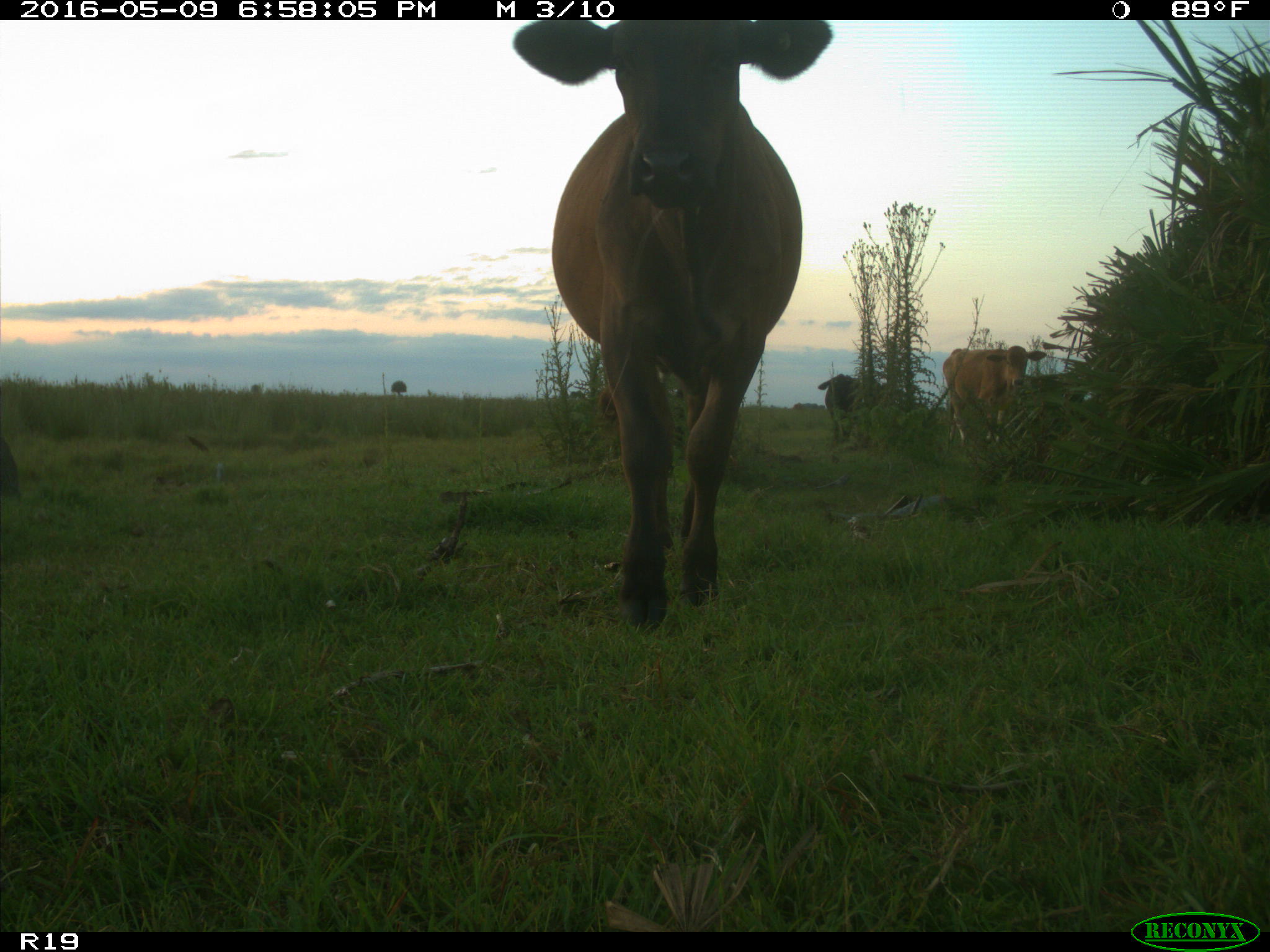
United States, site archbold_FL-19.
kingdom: Animalia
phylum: Chordata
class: Mammalia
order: Artiodactyla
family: Bovidae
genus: Bos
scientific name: Bos taurus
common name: domestic cow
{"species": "Bos taurus (domestic cow)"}